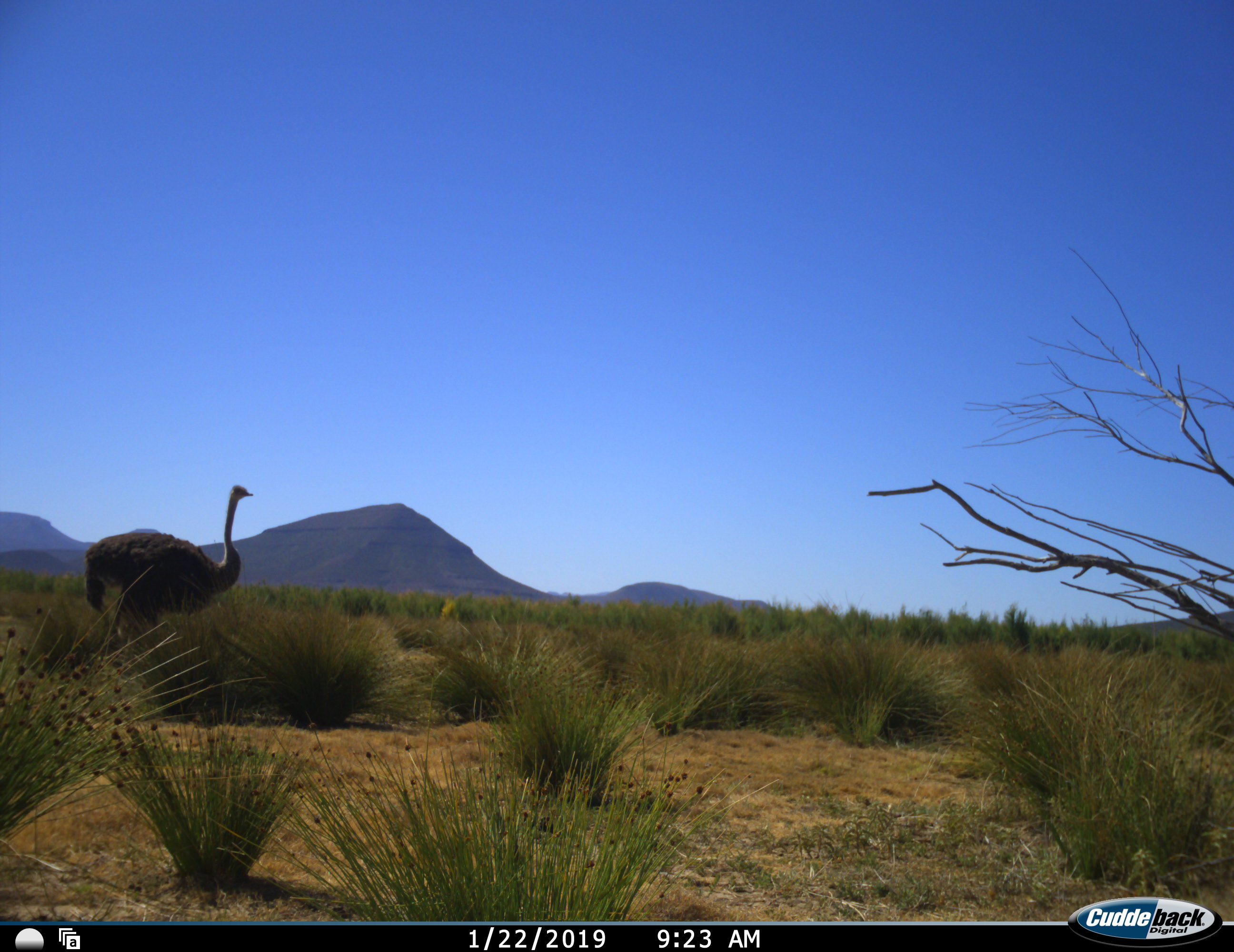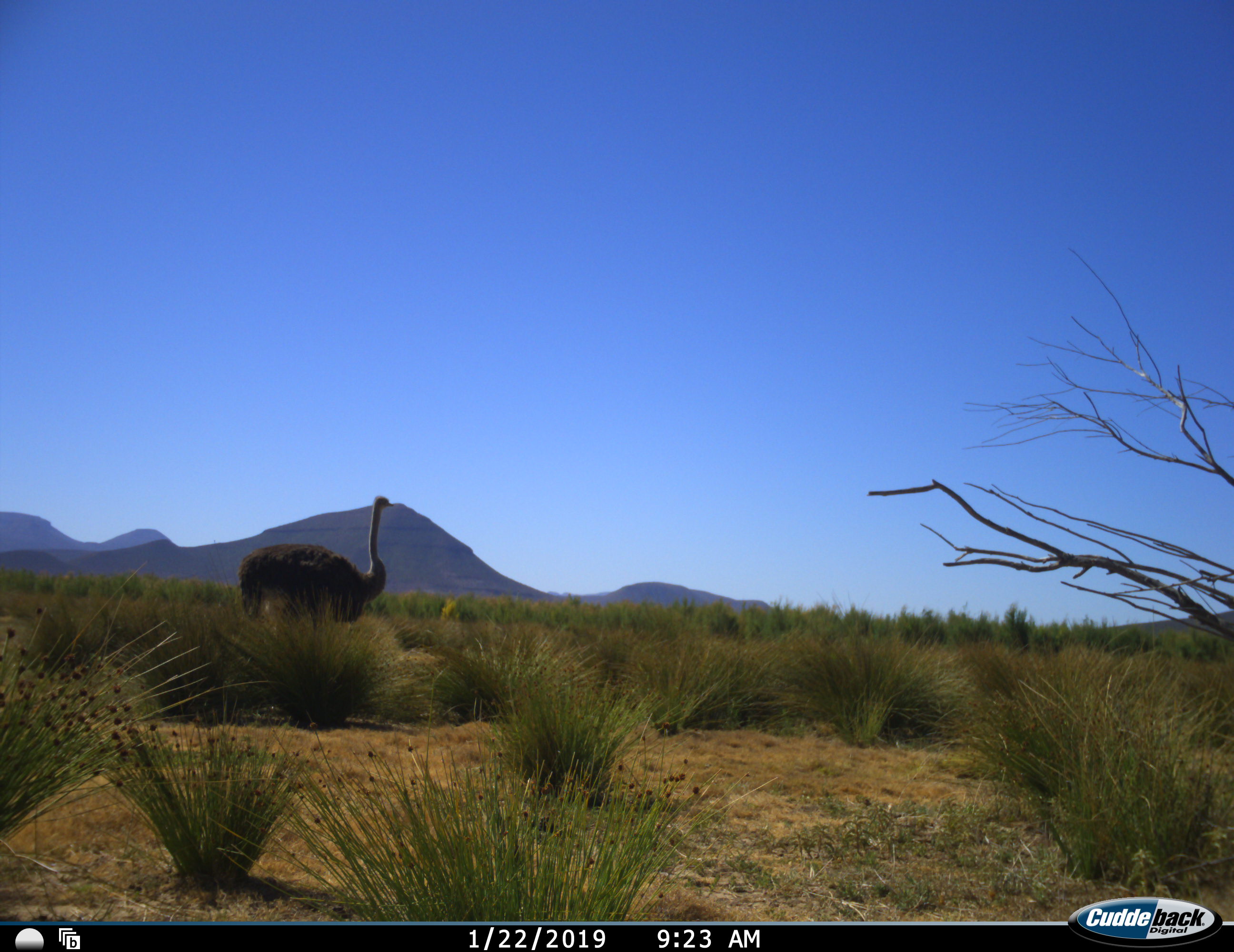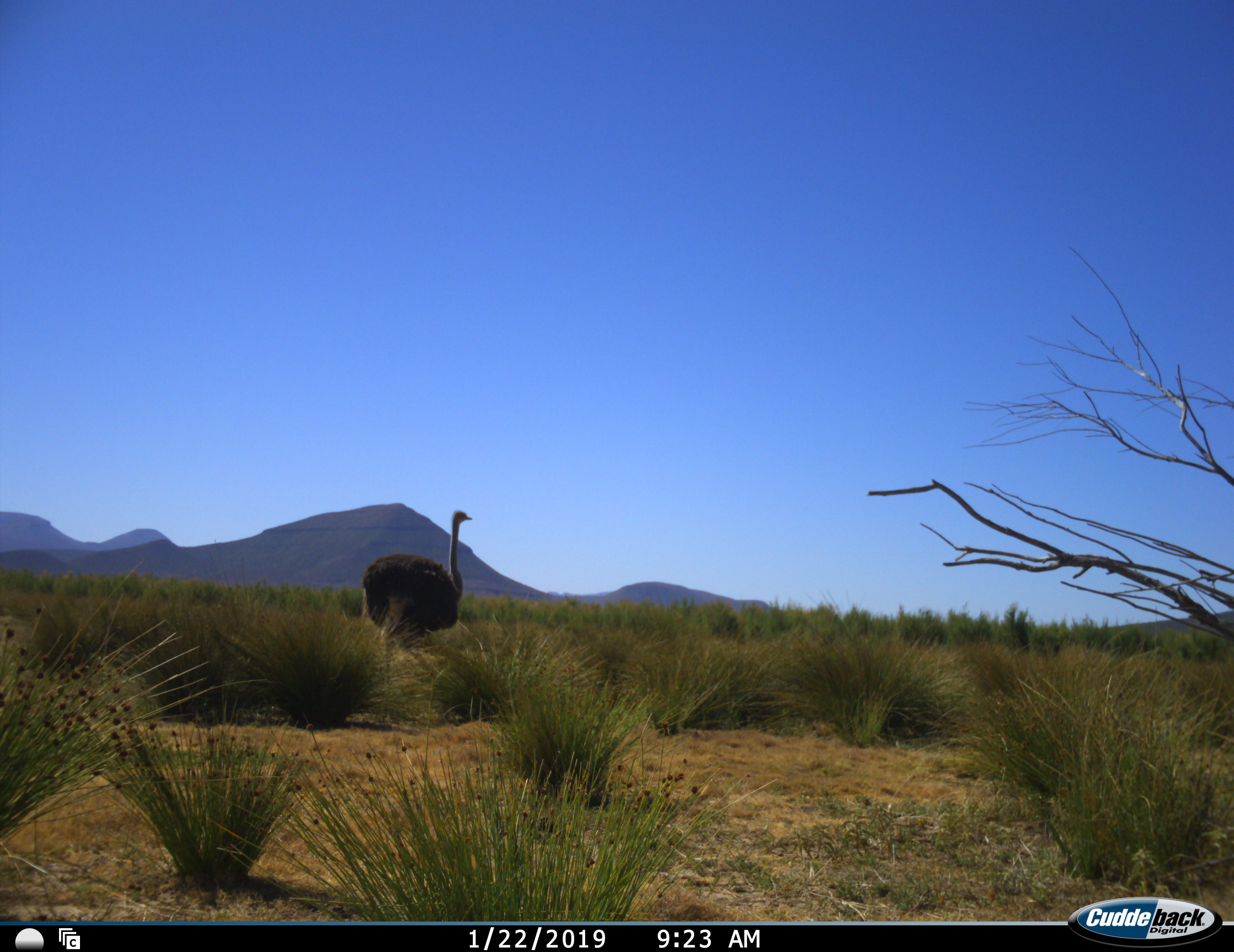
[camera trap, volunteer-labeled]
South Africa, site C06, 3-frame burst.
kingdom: Animalia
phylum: Chordata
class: Aves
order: Struthioniformes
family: Struthionidae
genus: Struthio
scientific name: Struthio camelus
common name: ostrich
Ostrich (Struthio camelus), count 1. Behavior (volunteer vote fractions): standing 0%, resting 0%, moving 100%, interacting 0%. Young present (vote fraction): 0%. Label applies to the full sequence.